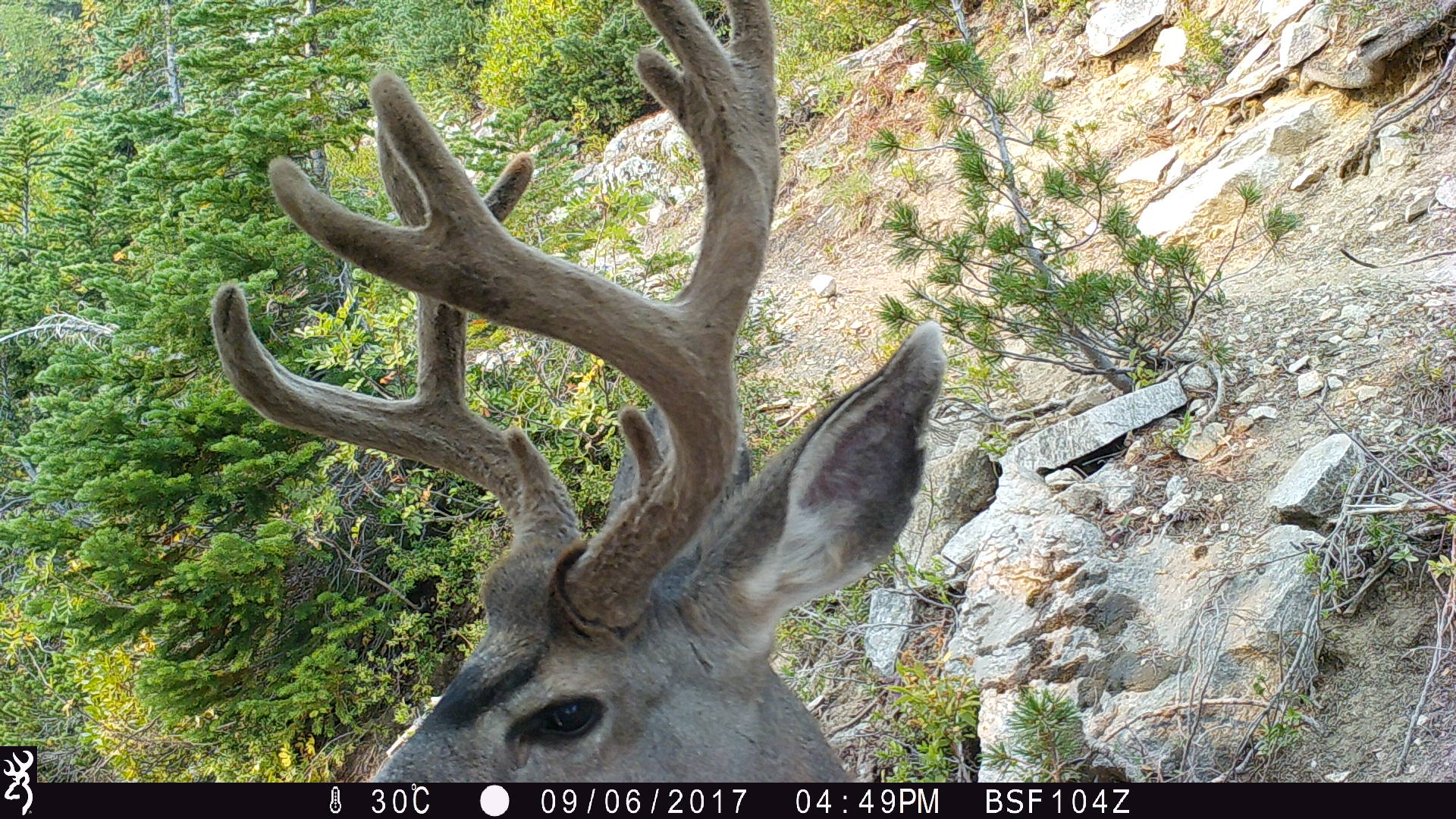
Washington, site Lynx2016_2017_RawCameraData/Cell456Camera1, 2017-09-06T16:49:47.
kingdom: Animalia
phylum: Chordata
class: Mammalia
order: Artiodactyla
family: Cervidae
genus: Odocoileus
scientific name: Odocoileus hemionus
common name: mule deer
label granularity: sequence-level